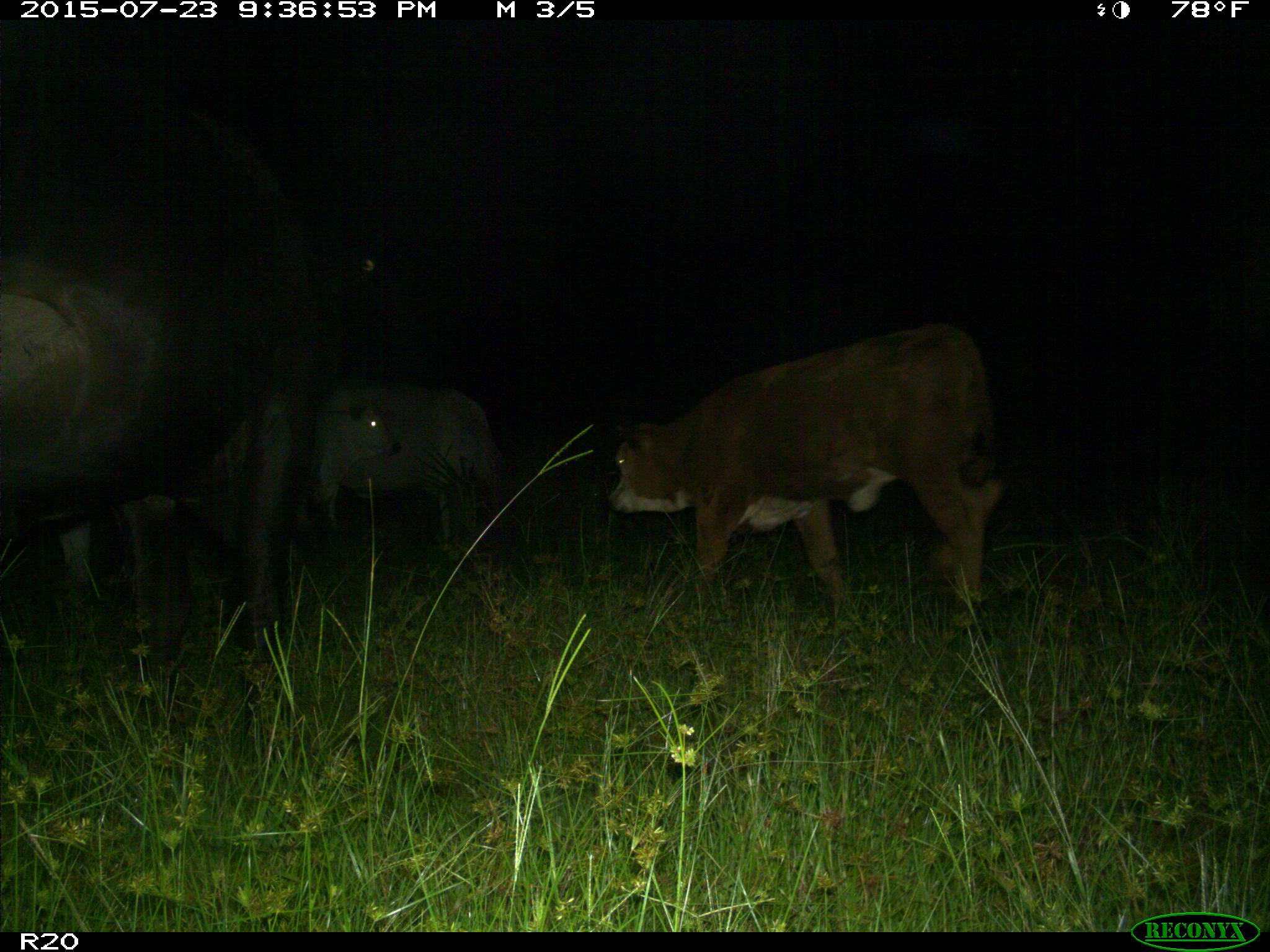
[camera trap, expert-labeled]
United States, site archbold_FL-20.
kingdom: Animalia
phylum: Chordata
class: Mammalia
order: Artiodactyla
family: Bovidae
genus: Bos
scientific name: Bos taurus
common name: domestic cow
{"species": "Bos taurus (domestic cow)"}